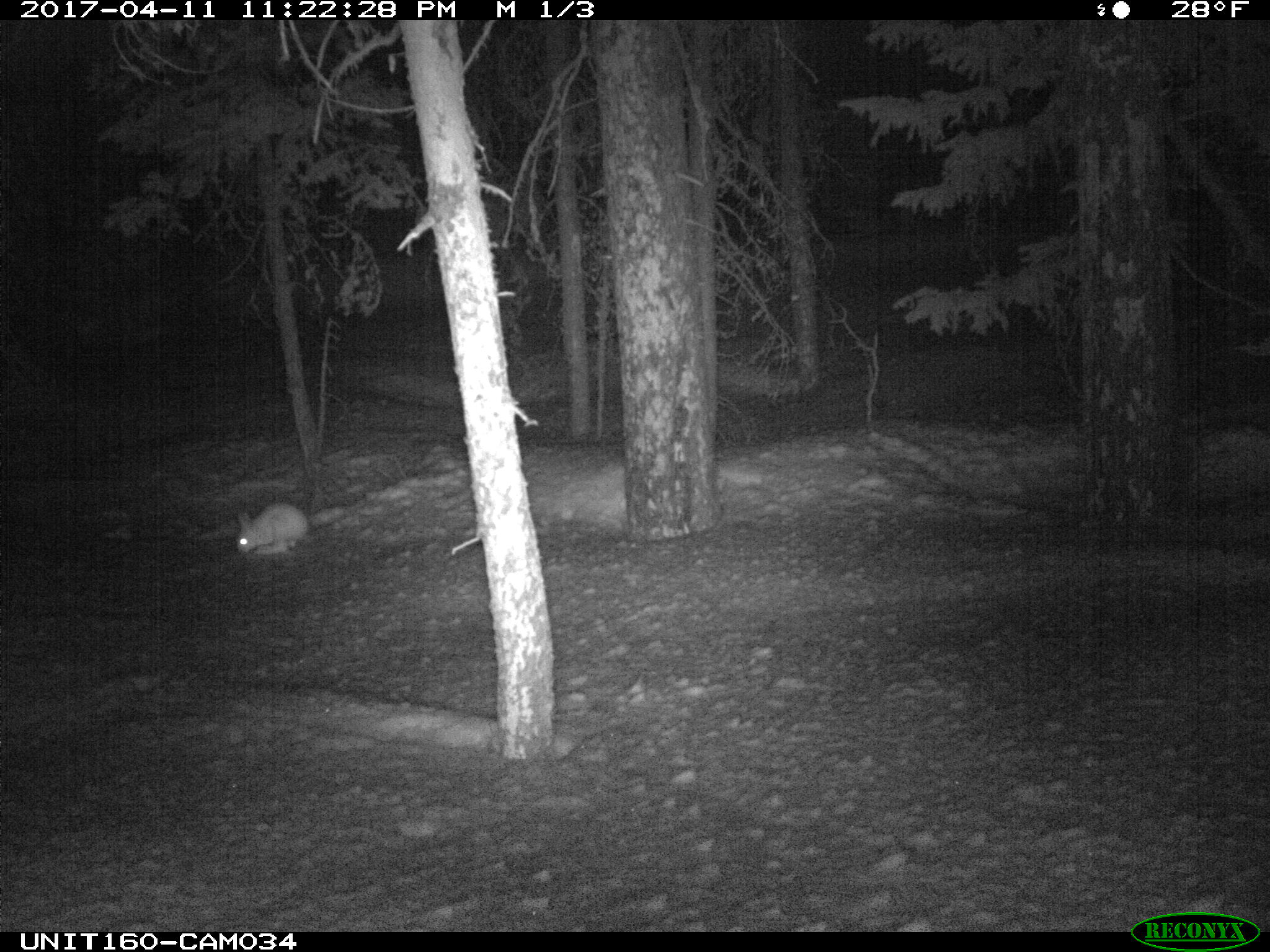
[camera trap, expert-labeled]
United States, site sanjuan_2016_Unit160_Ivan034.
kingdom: Animalia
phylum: Chordata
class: Mammalia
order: Lagomorpha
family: Leporidae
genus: Lepus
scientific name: Lepus americanus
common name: snowshoe hare